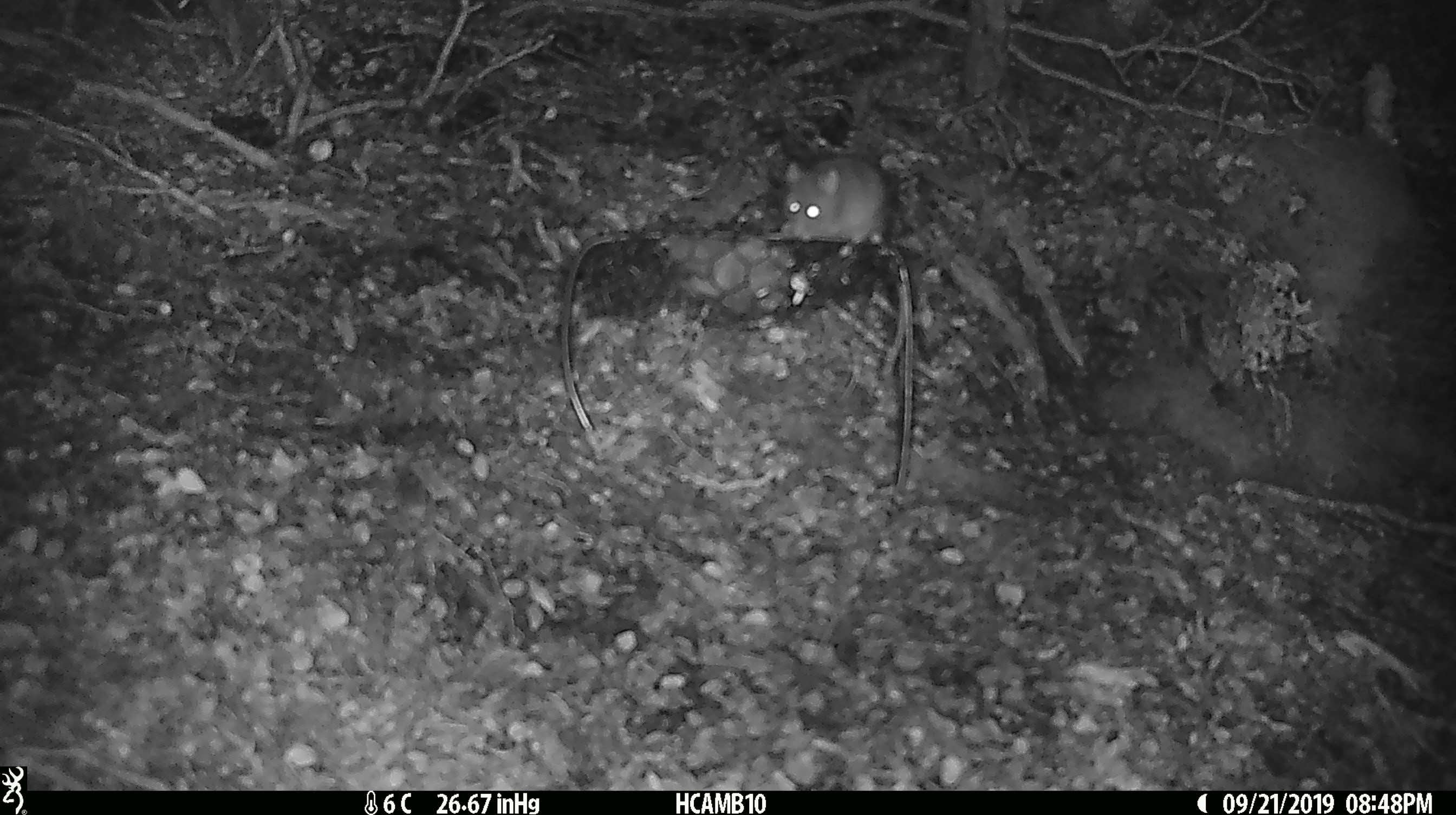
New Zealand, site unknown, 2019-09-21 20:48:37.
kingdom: Animalia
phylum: Chordata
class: Mammalia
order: Rodentia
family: Muridae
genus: Mus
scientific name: Mus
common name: mouse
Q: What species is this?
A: Mouse (Mus).